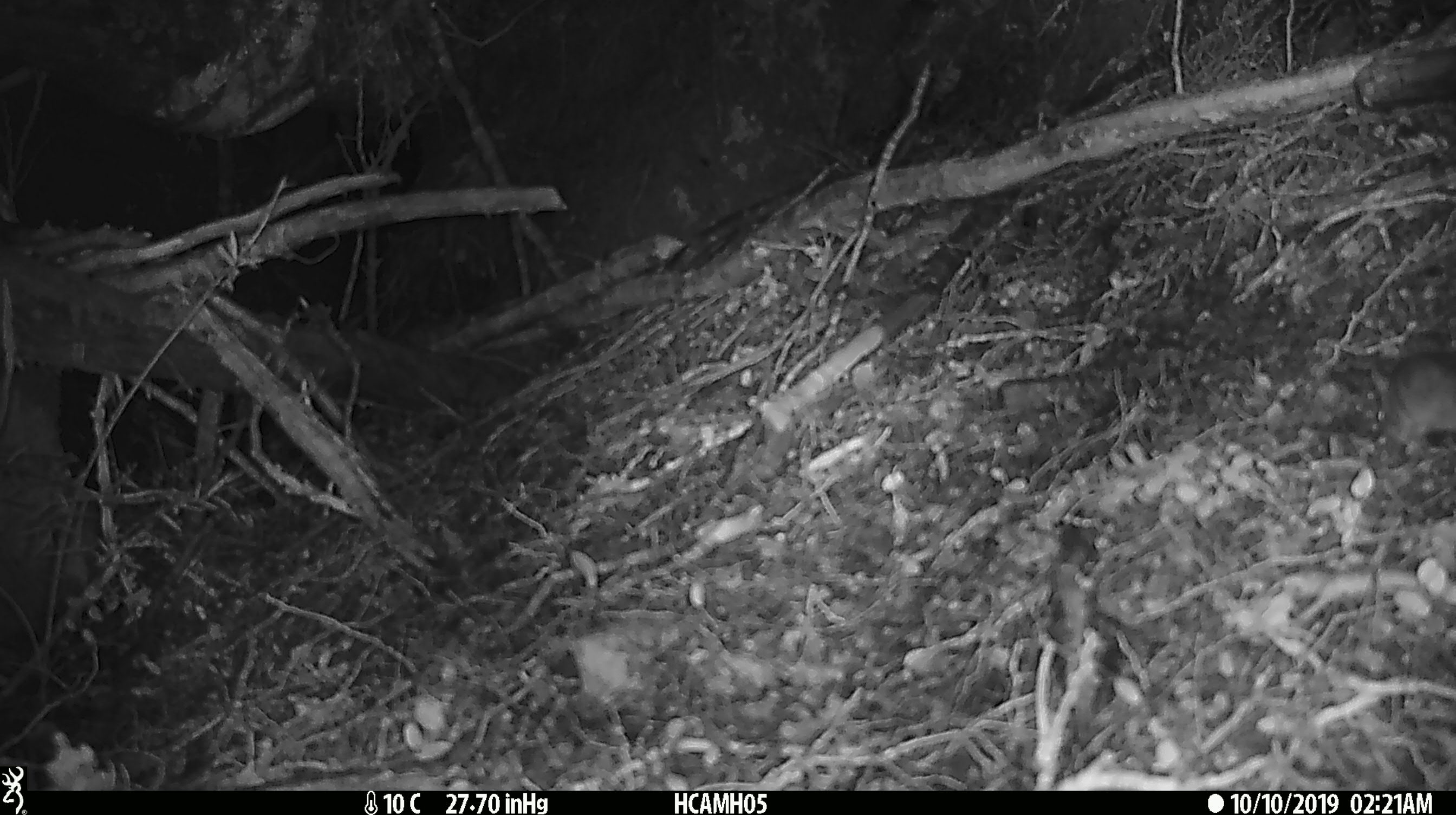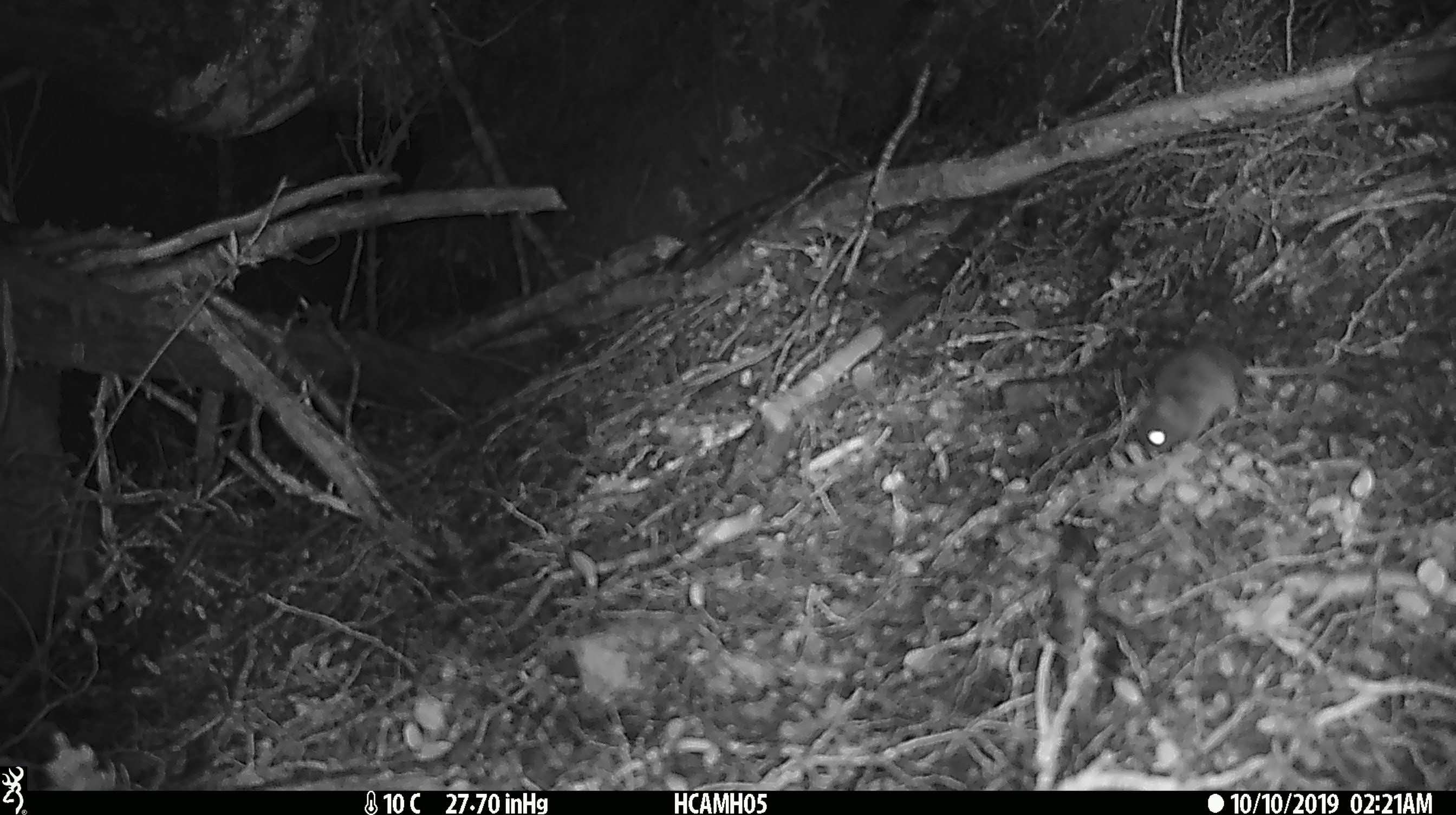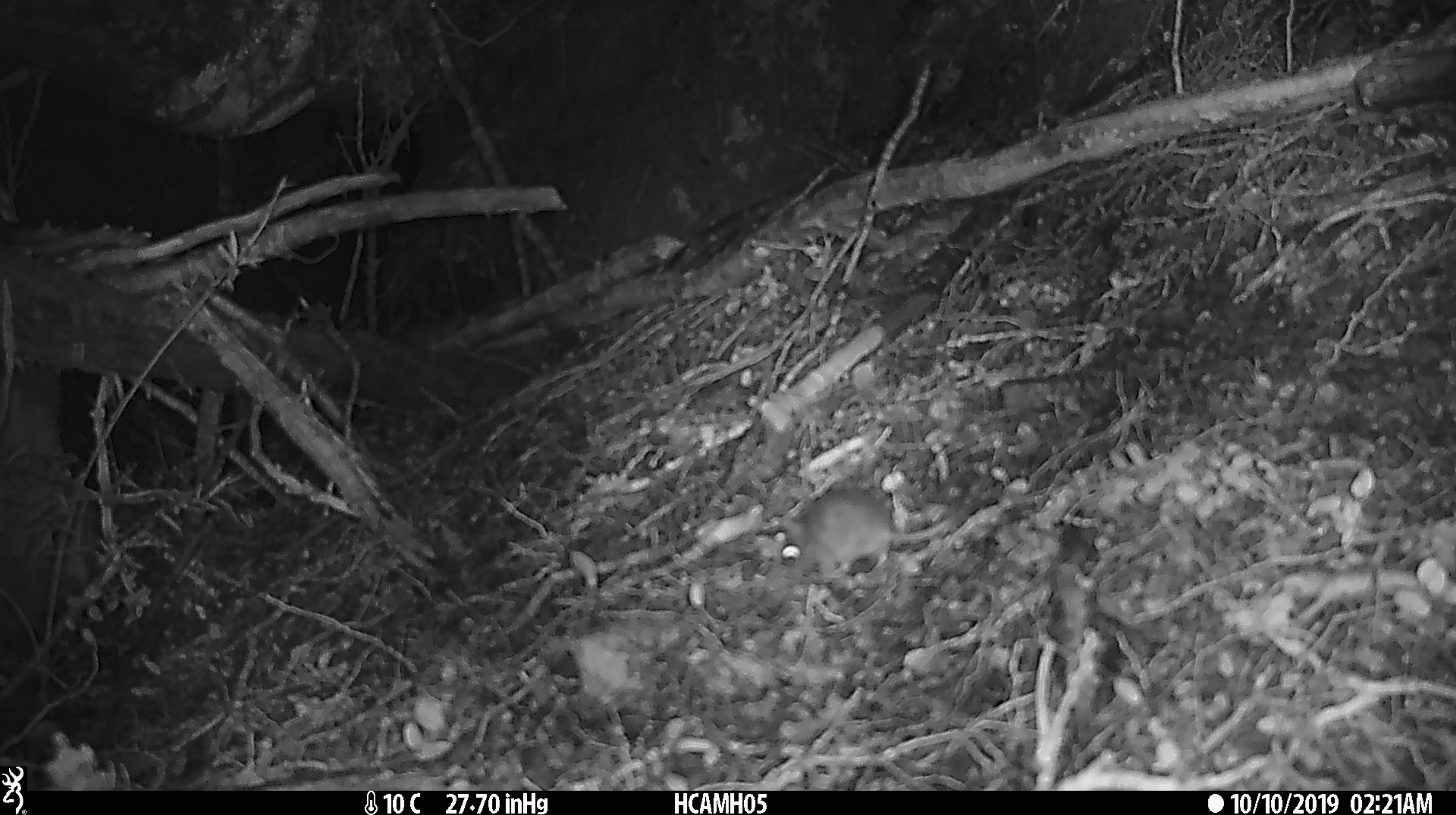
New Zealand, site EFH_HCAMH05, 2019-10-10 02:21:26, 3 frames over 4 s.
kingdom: Animalia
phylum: Chordata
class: Mammalia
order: Rodentia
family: Muridae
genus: Mus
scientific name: Mus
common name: mouse